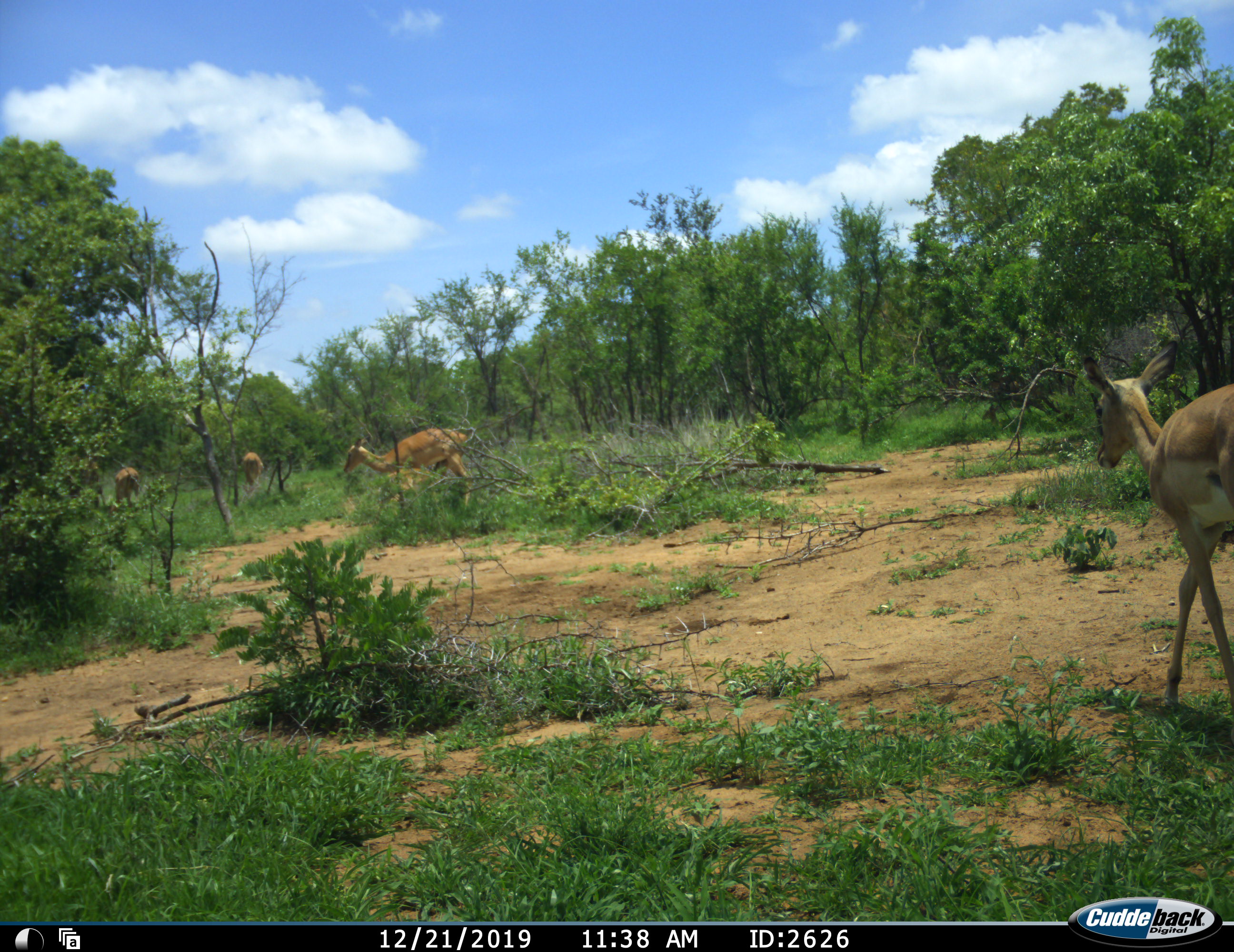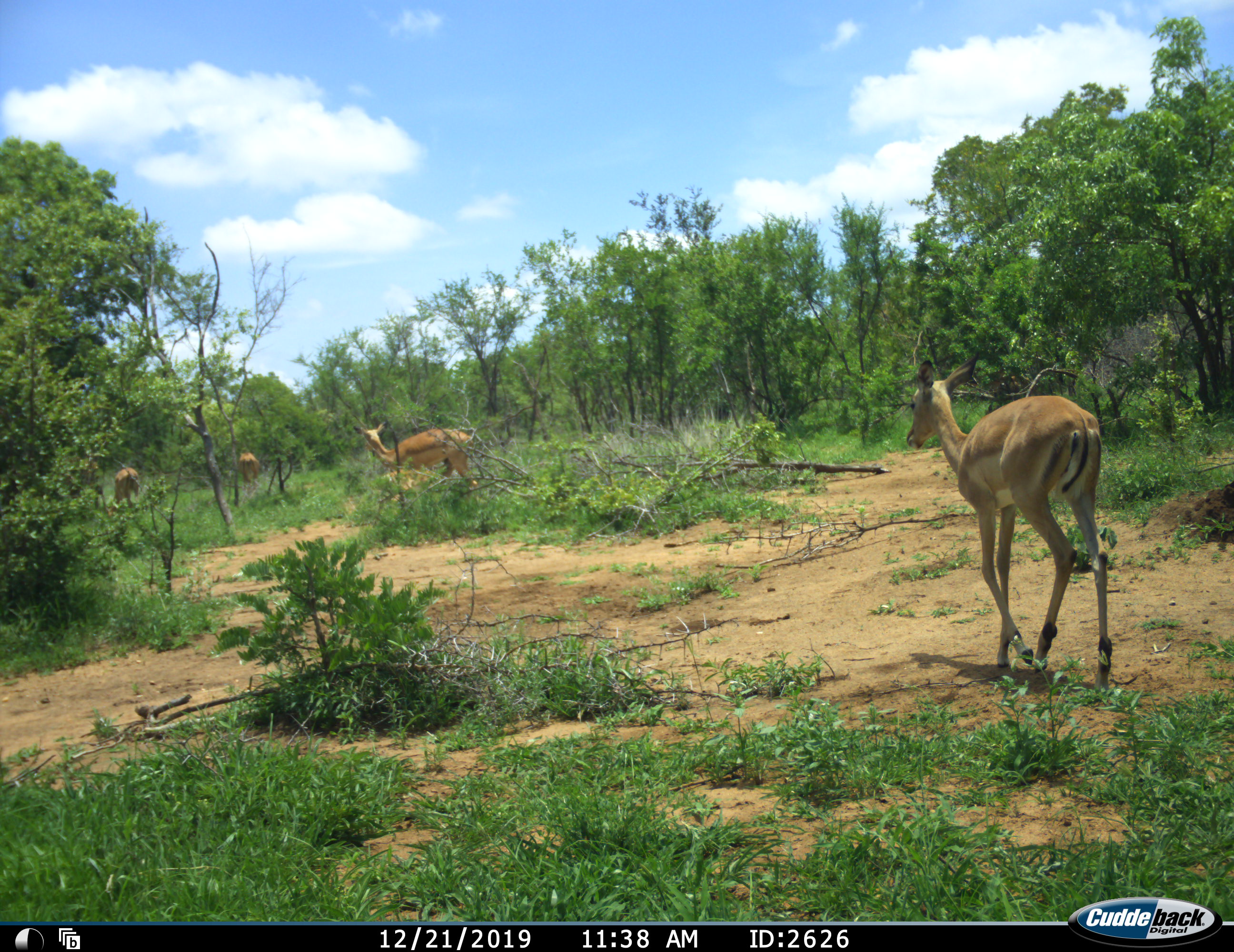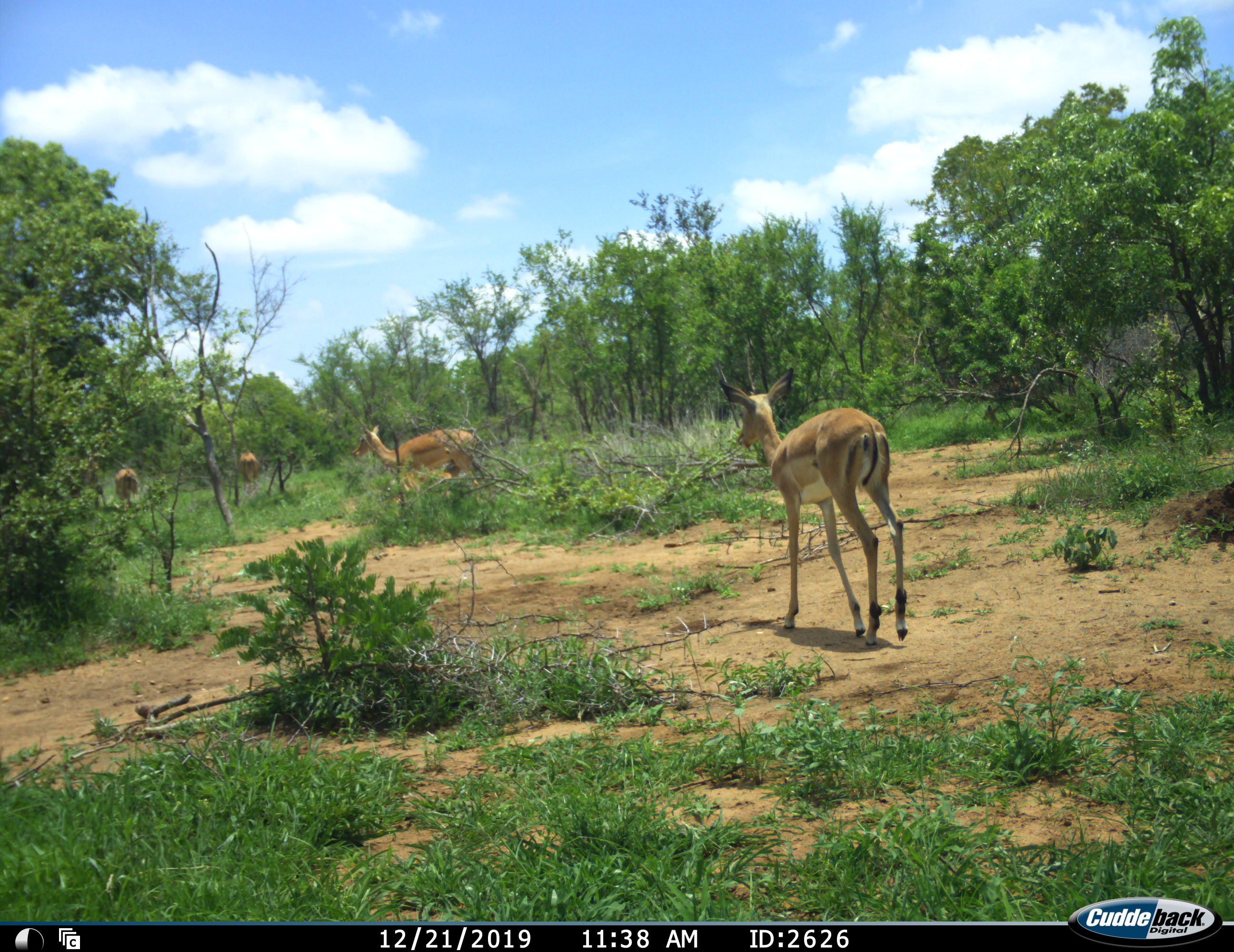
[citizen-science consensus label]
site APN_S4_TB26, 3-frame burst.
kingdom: Animalia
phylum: Chordata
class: Mammalia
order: Artiodactyla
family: Bovidae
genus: Aepyceros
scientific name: Aepyceros melampus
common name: impala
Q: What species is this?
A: Impala (Aepyceros melampus).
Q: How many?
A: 4.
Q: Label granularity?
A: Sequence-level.